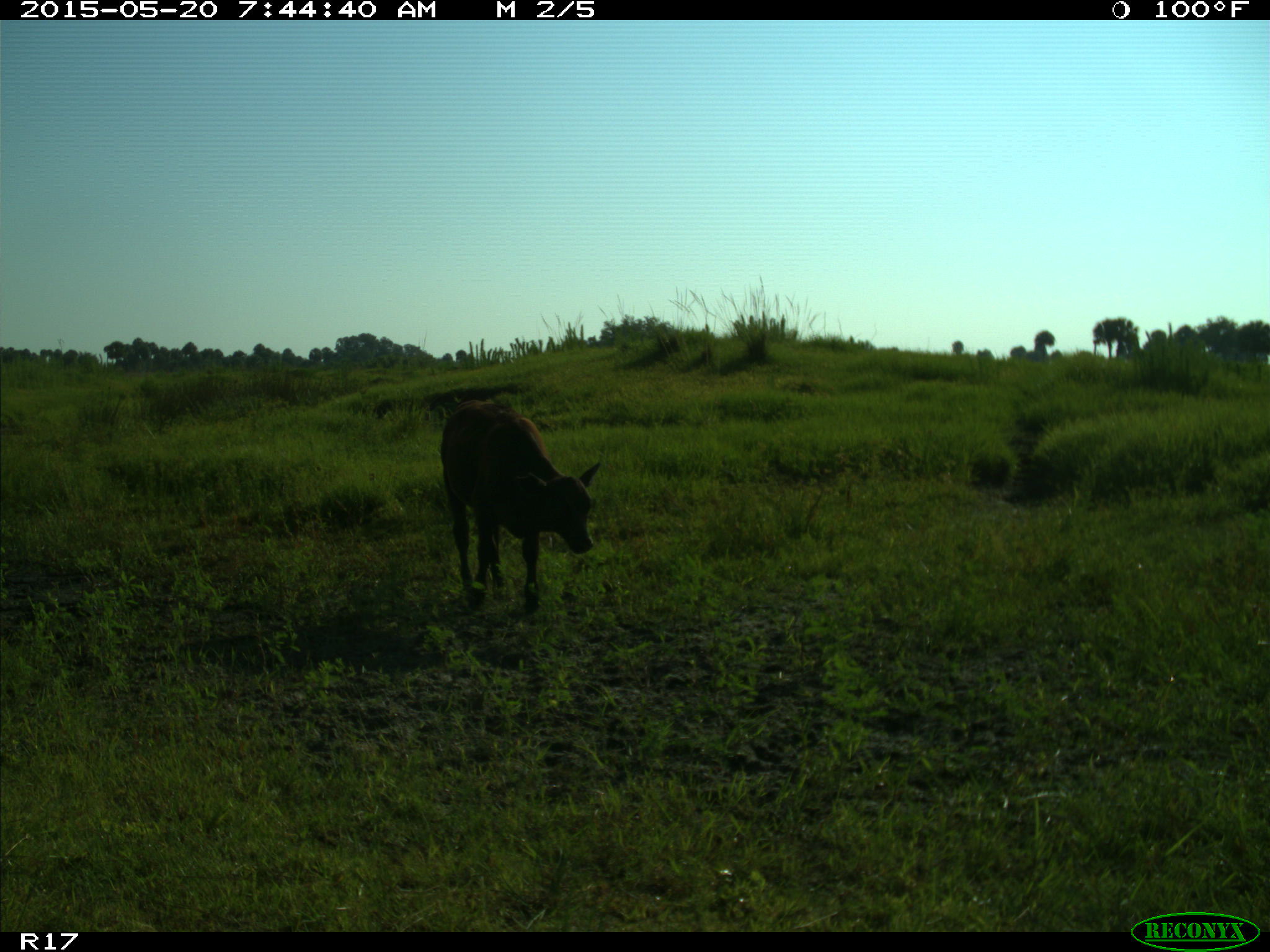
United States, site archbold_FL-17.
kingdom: Animalia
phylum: Chordata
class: Mammalia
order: Artiodactyla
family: Bovidae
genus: Bos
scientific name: Bos taurus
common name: domestic cow